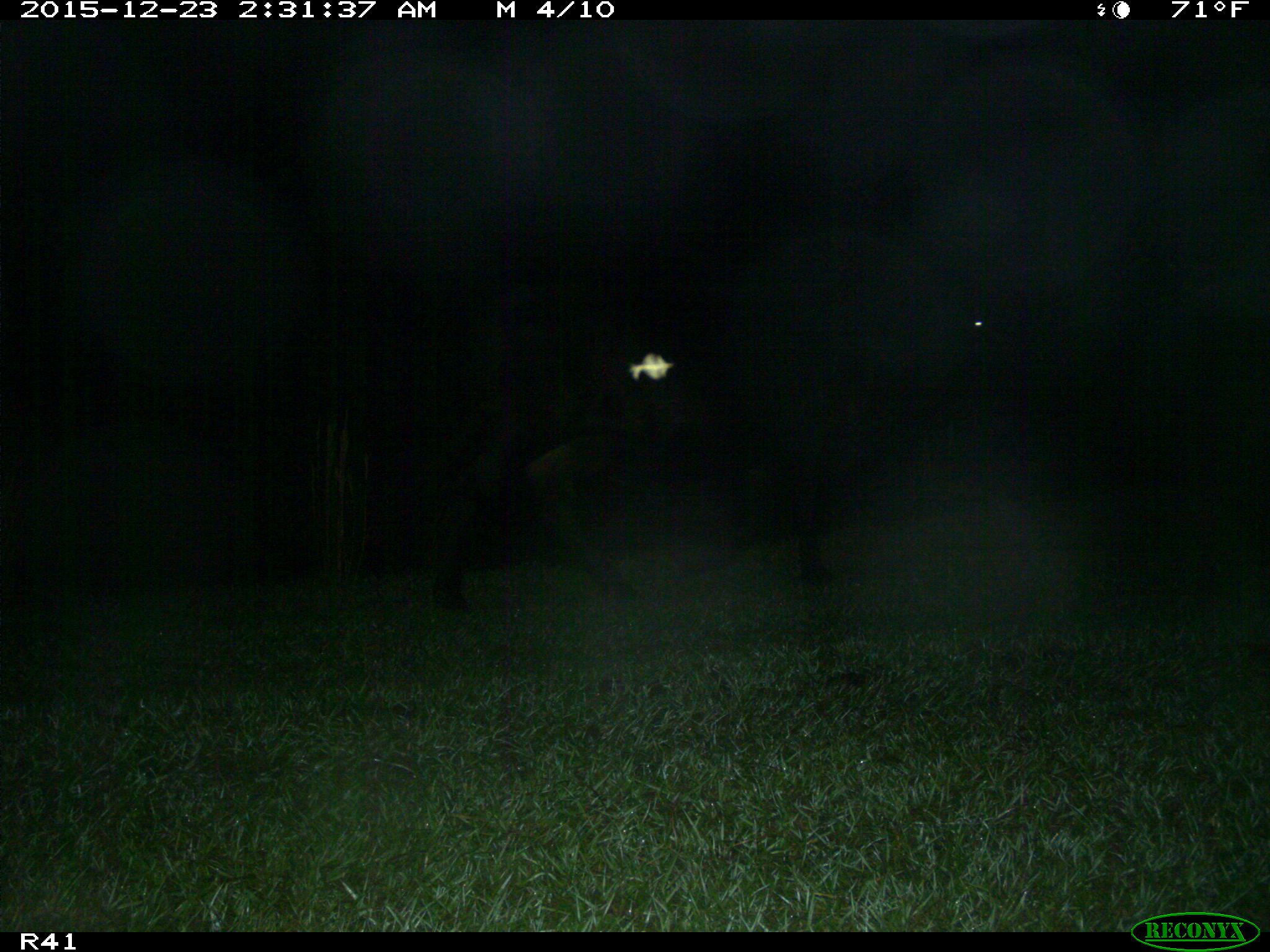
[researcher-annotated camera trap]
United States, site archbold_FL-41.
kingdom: Animalia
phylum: Chordata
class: Mammalia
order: Artiodactyla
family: Bovidae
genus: Bos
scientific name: Bos taurus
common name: domestic cow